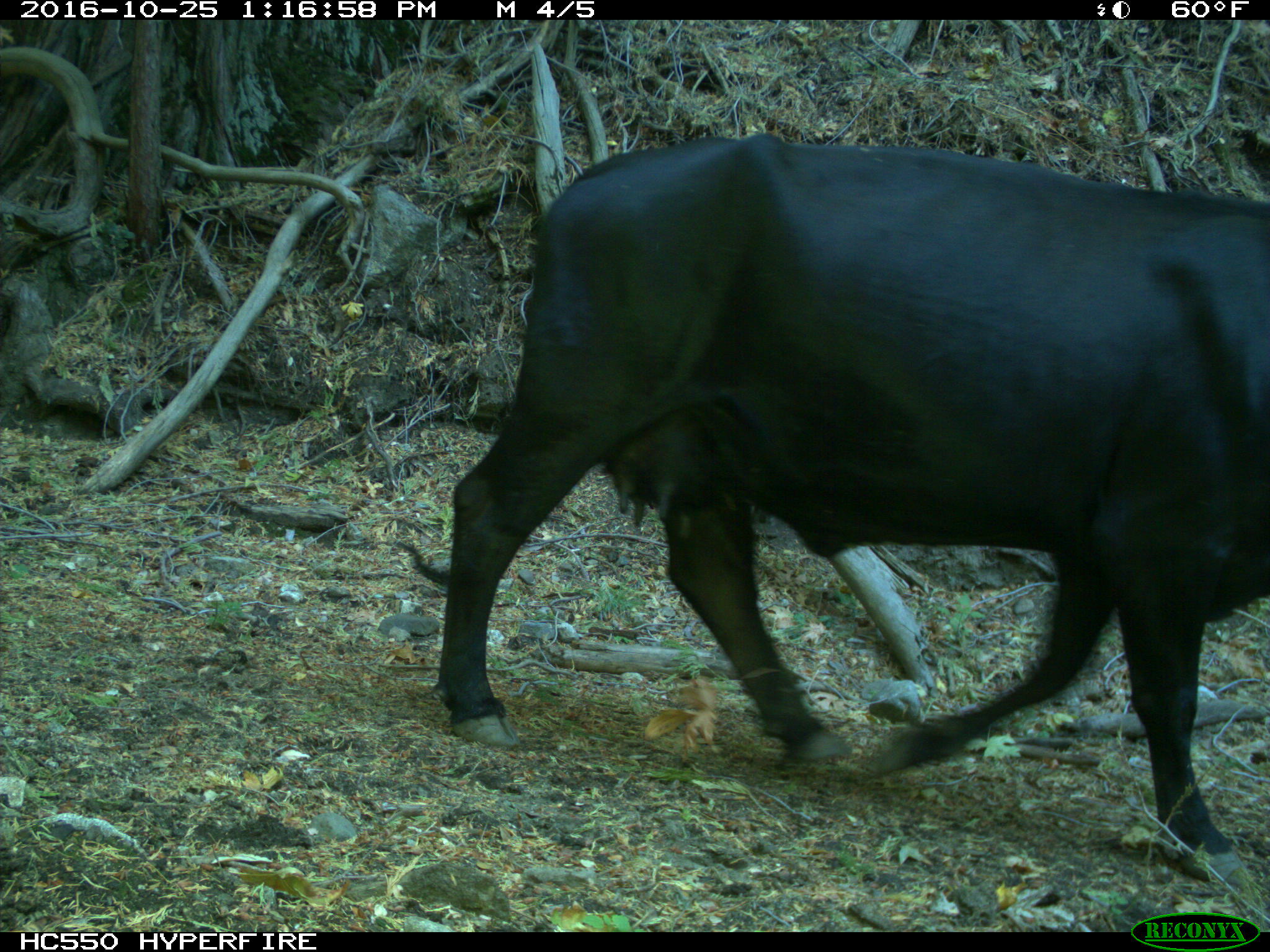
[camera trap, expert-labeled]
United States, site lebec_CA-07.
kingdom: Animalia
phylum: Chordata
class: Mammalia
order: Artiodactyla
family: Bovidae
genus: Bos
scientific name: Bos taurus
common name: domestic cow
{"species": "Bos taurus (domestic cow)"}